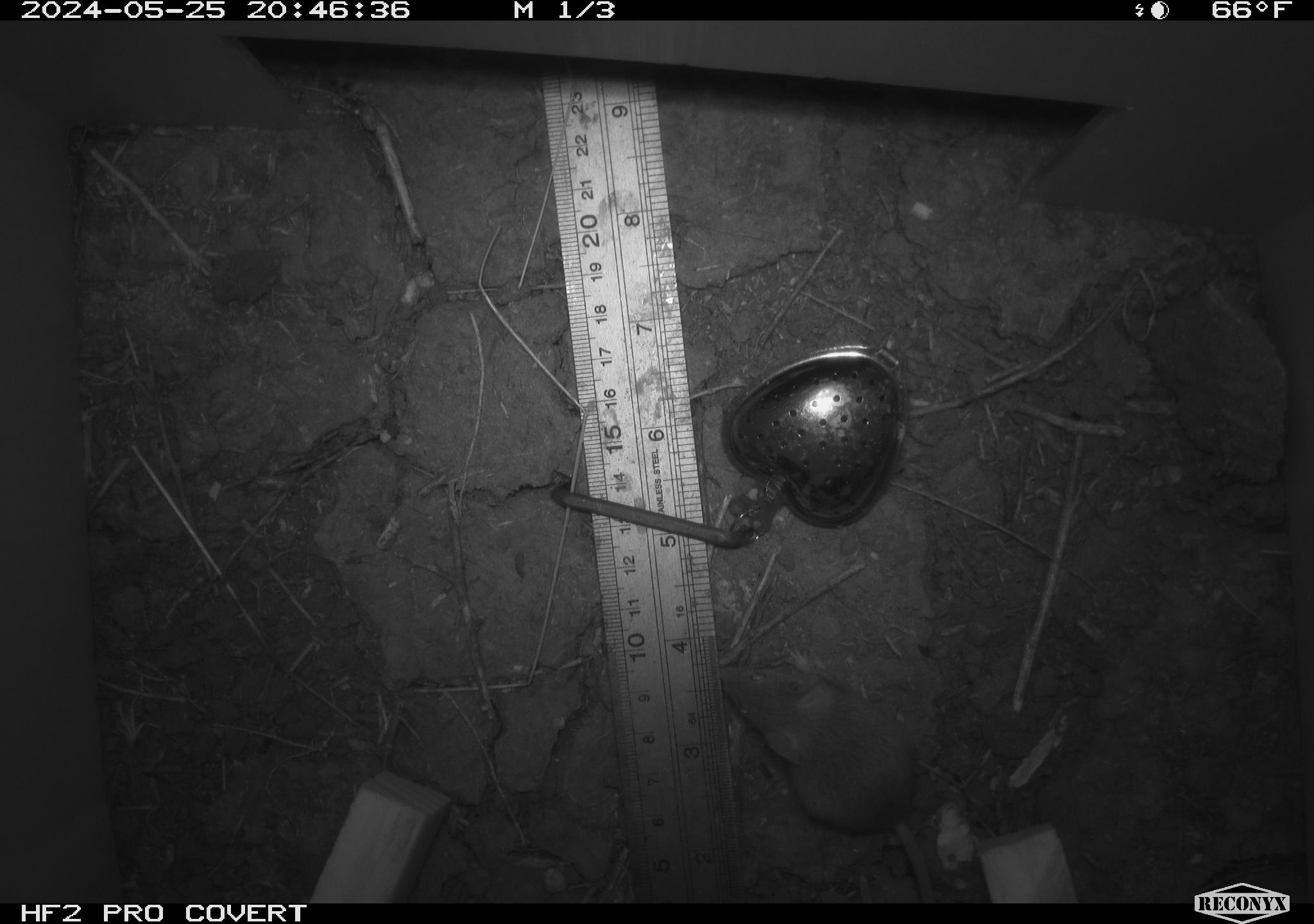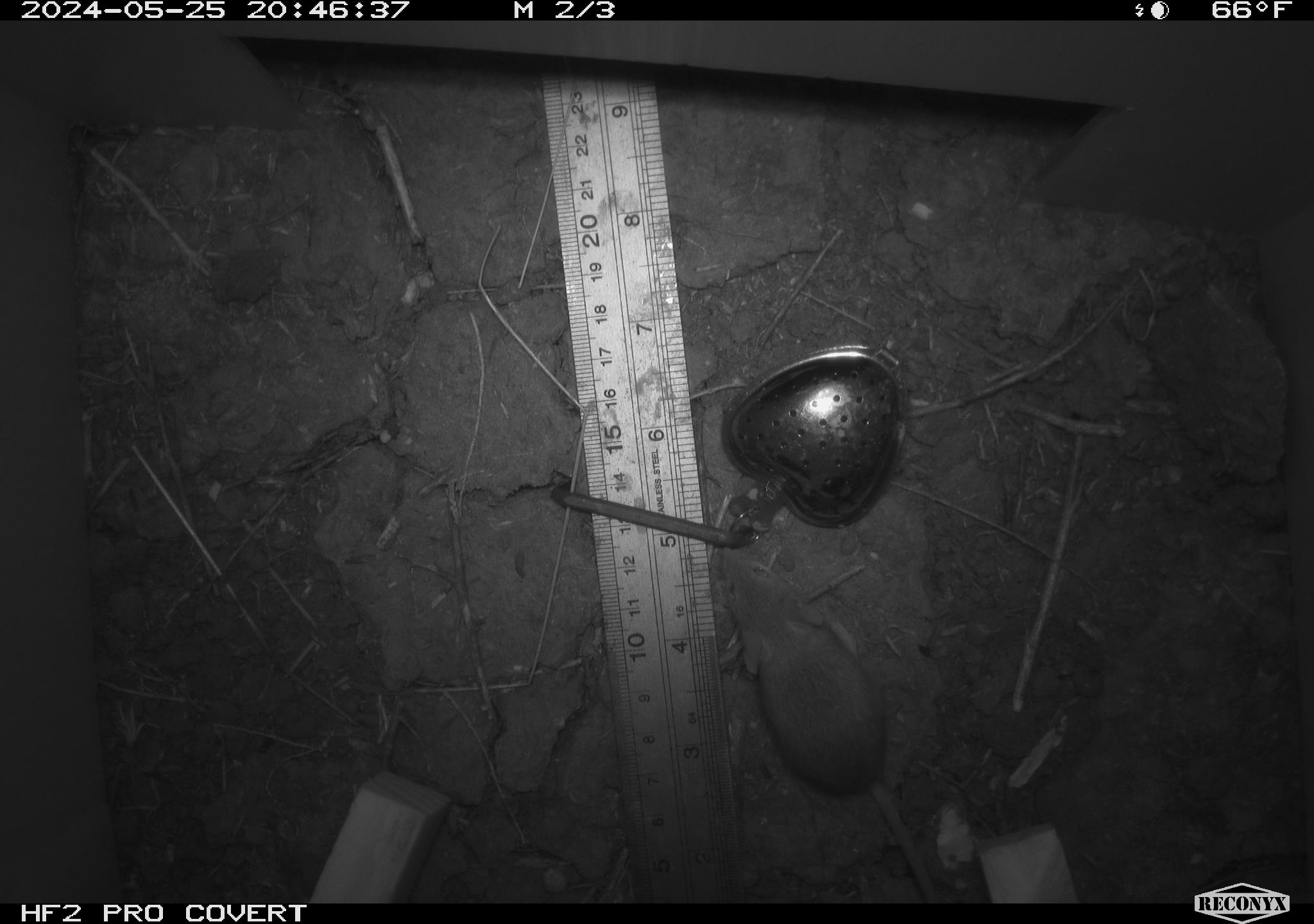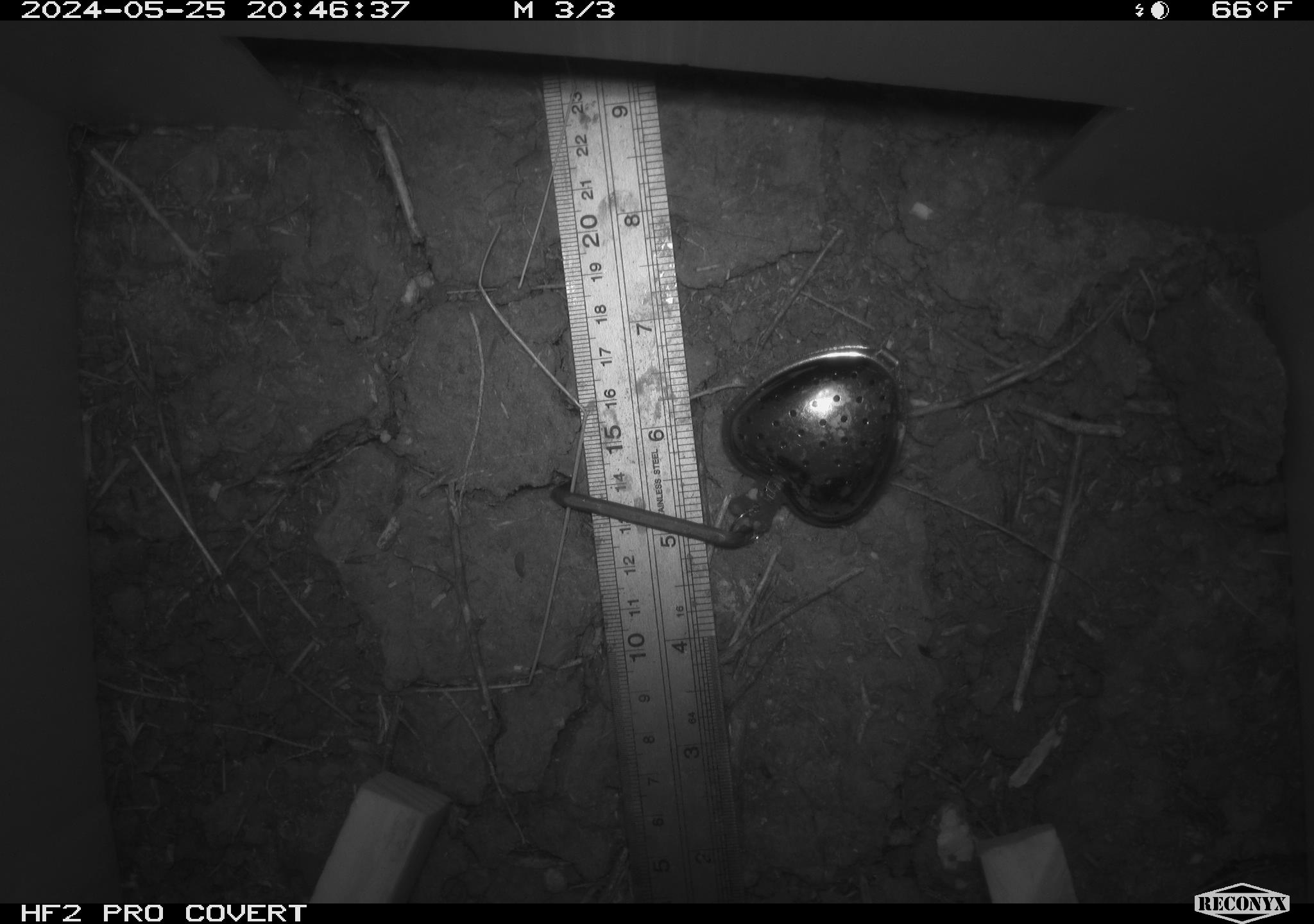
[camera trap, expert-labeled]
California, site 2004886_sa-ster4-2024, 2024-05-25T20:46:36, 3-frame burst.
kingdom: Animalia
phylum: Chordata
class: Mammalia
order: Rodentia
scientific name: Rodentia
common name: mouse species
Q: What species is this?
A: Mouse species (Rodentia).